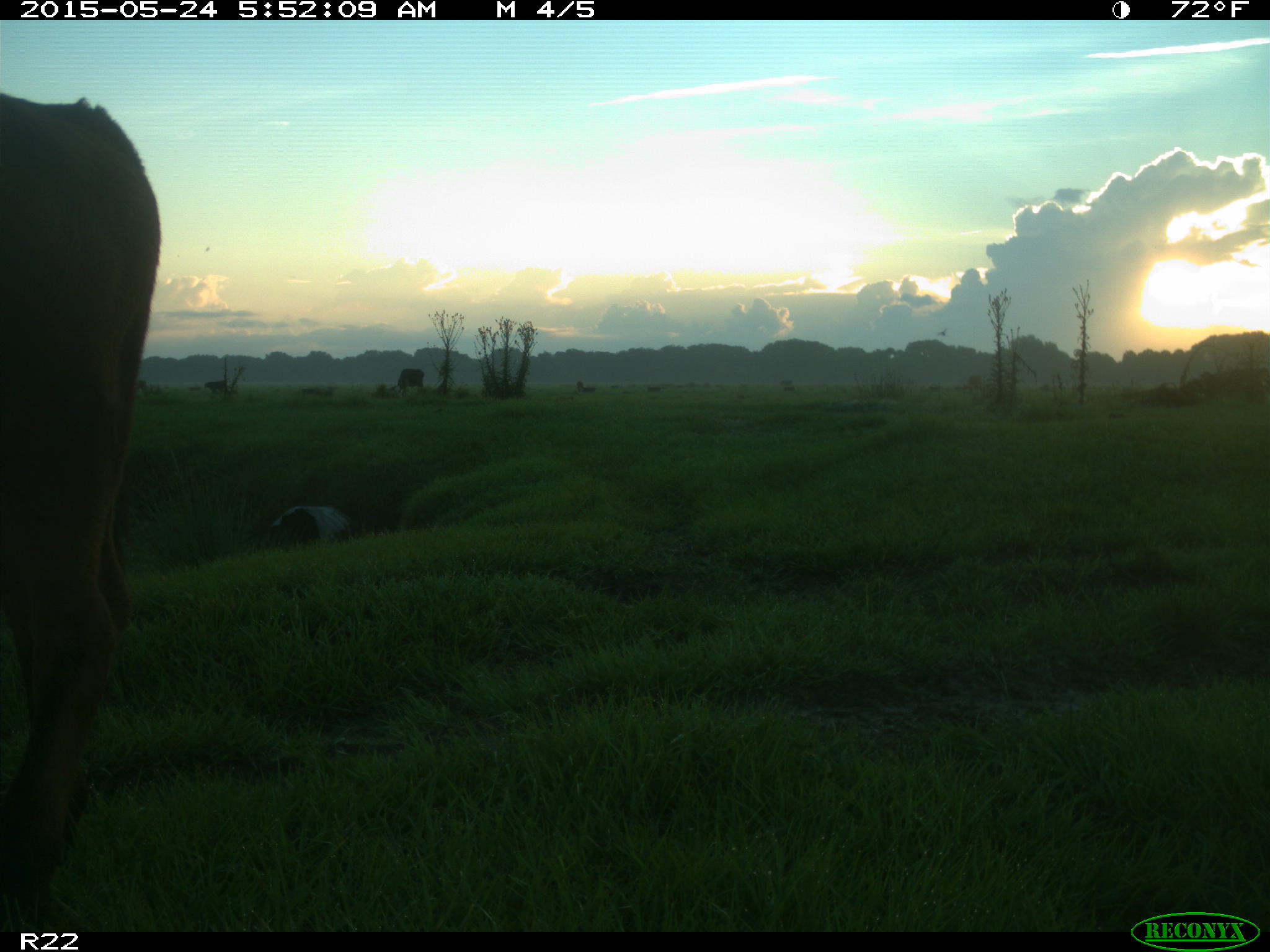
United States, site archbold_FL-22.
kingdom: Animalia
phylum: Chordata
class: Mammalia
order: Artiodactyla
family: Bovidae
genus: Bos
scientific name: Bos taurus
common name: domestic cow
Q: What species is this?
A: Bos taurus (domestic cow).